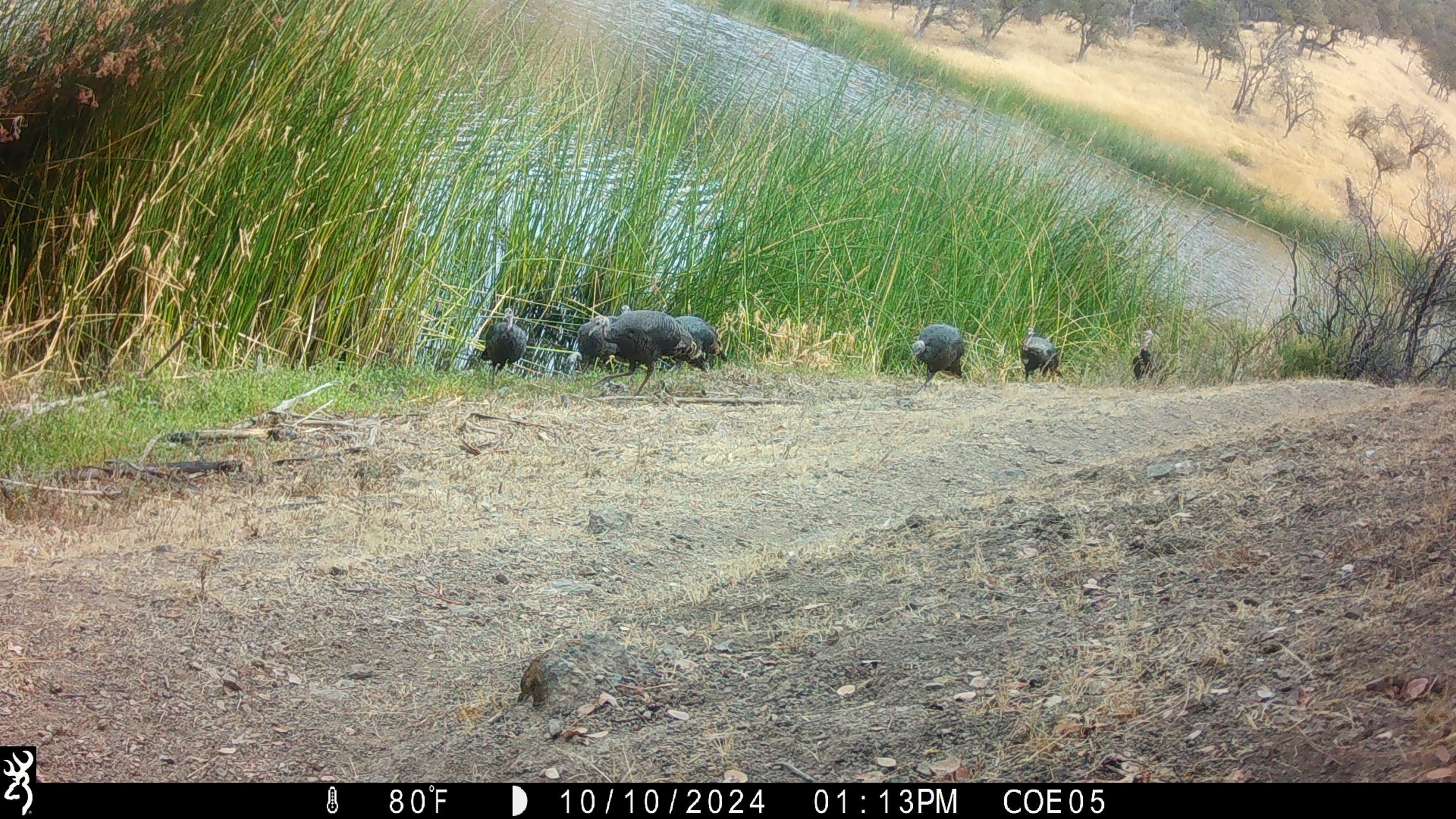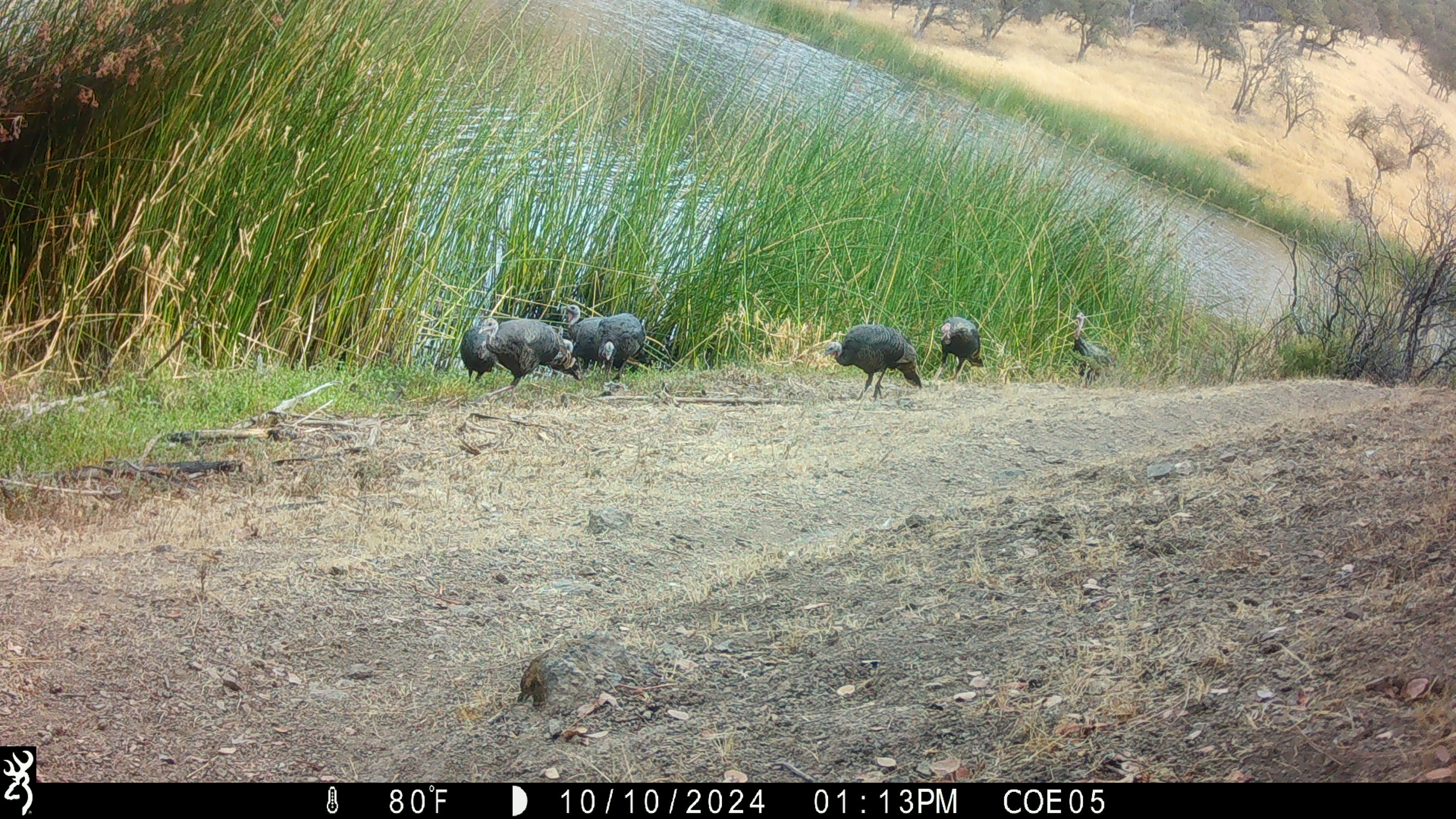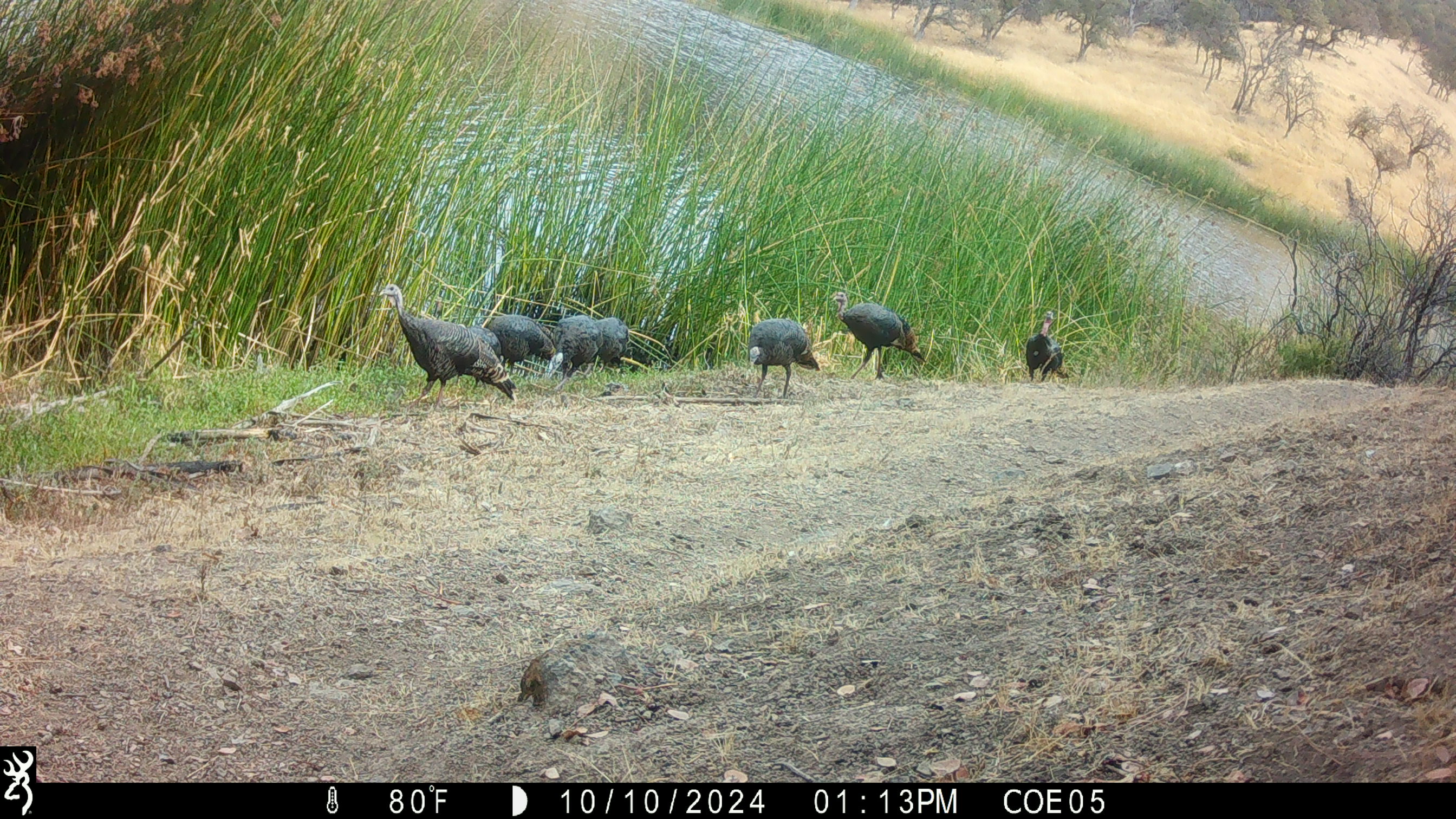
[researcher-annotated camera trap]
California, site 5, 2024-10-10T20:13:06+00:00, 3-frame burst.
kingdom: Animalia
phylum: Chordata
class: Aves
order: Galliformes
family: Phasianidae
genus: Meleagris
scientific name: Meleagris gallopavo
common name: turkey